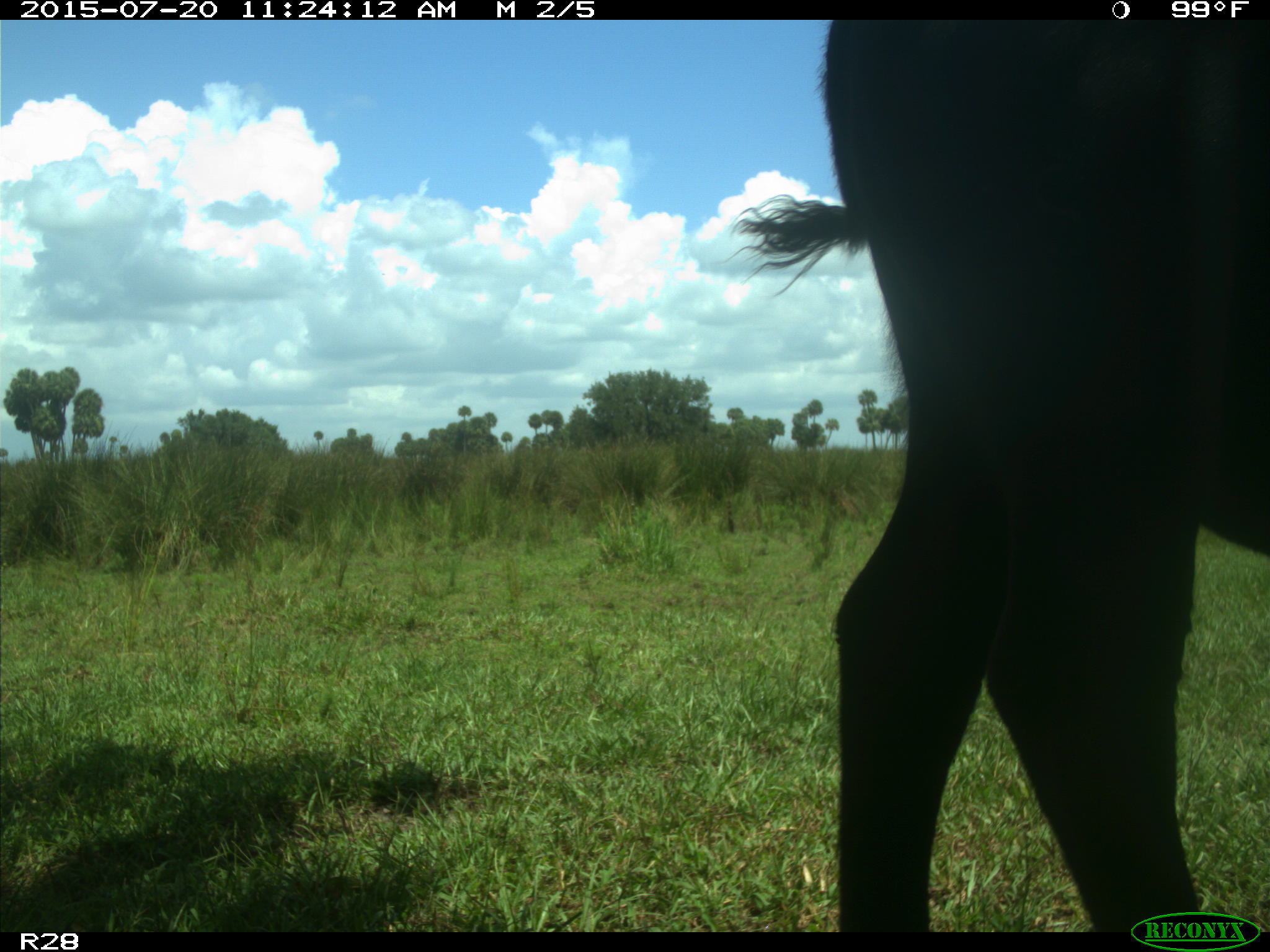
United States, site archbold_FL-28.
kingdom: Animalia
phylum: Chordata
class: Mammalia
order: Artiodactyla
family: Bovidae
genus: Bos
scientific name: Bos taurus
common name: domestic cow